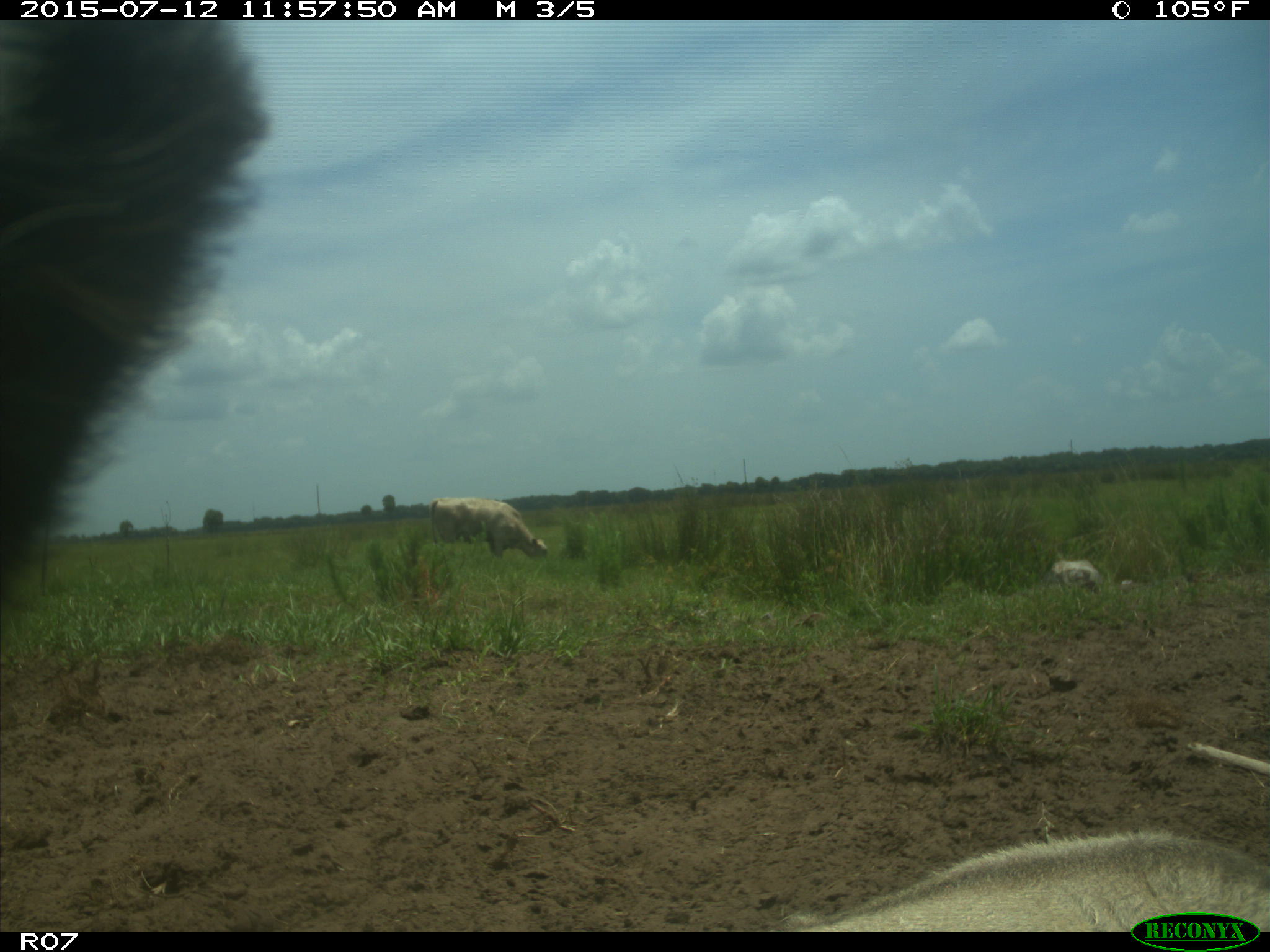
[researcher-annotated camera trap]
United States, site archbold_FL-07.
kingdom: Animalia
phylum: Chordata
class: Mammalia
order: Artiodactyla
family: Bovidae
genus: Bos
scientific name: Bos taurus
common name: domestic cow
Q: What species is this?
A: Bos taurus (domestic cow).